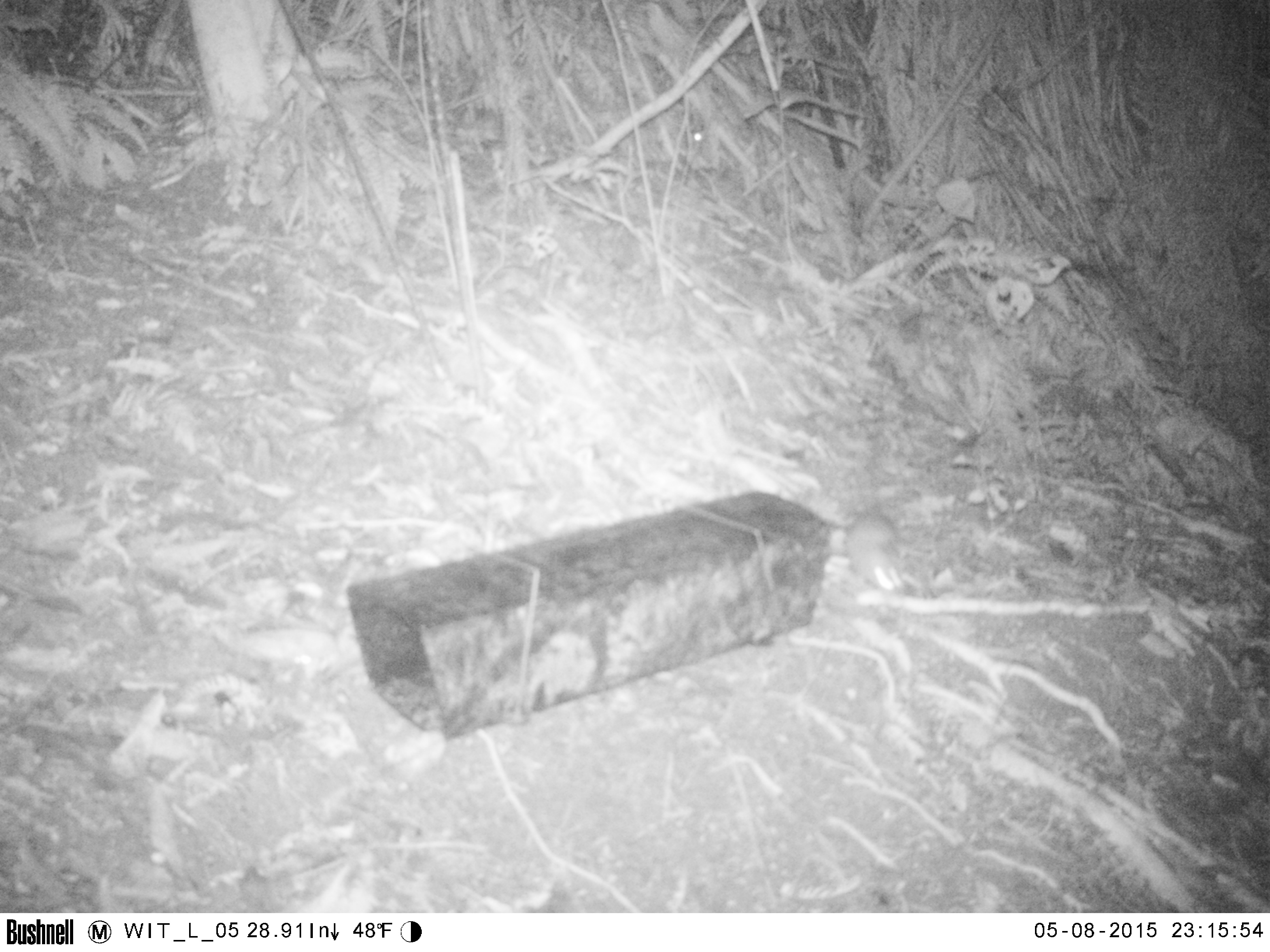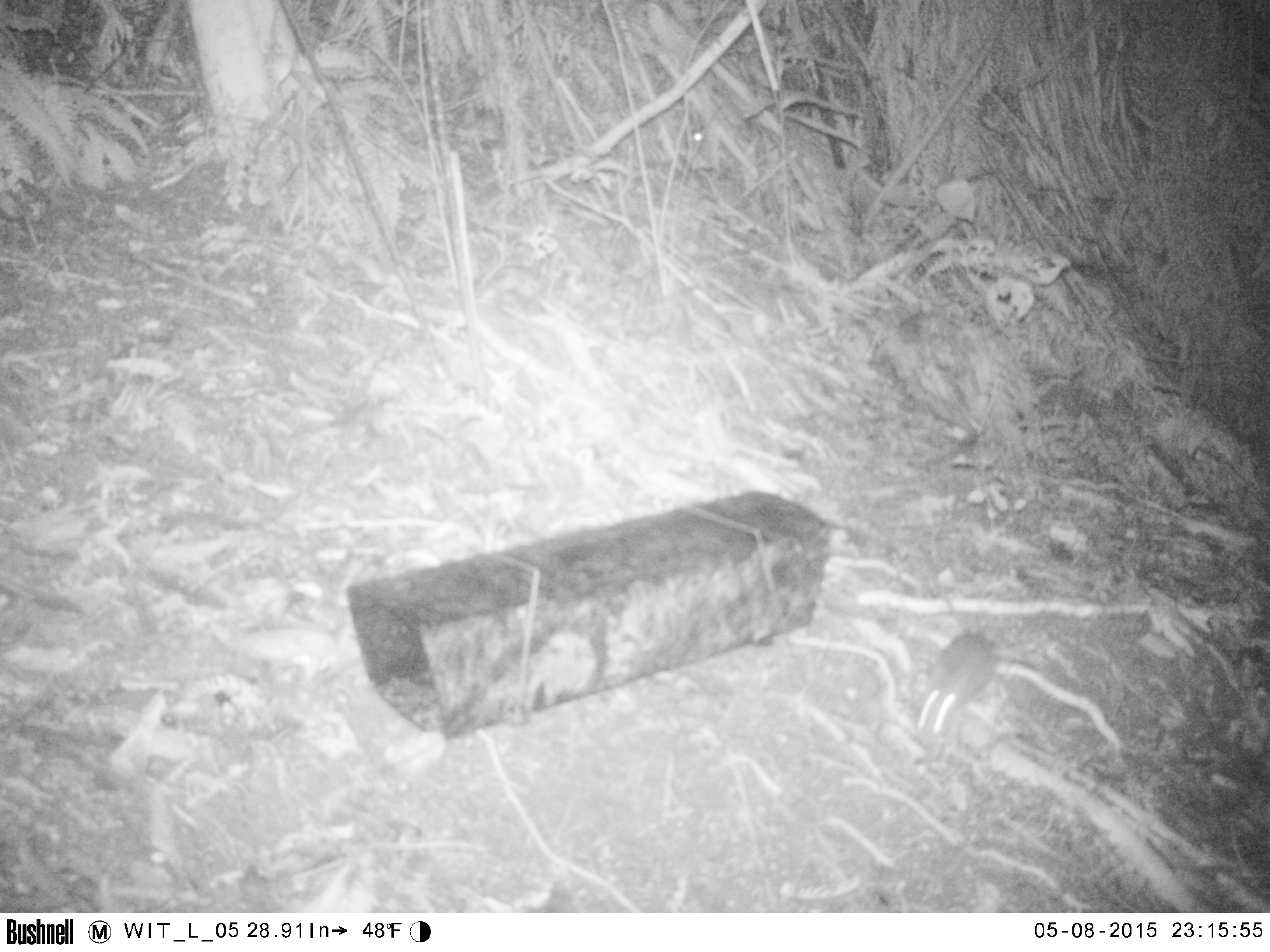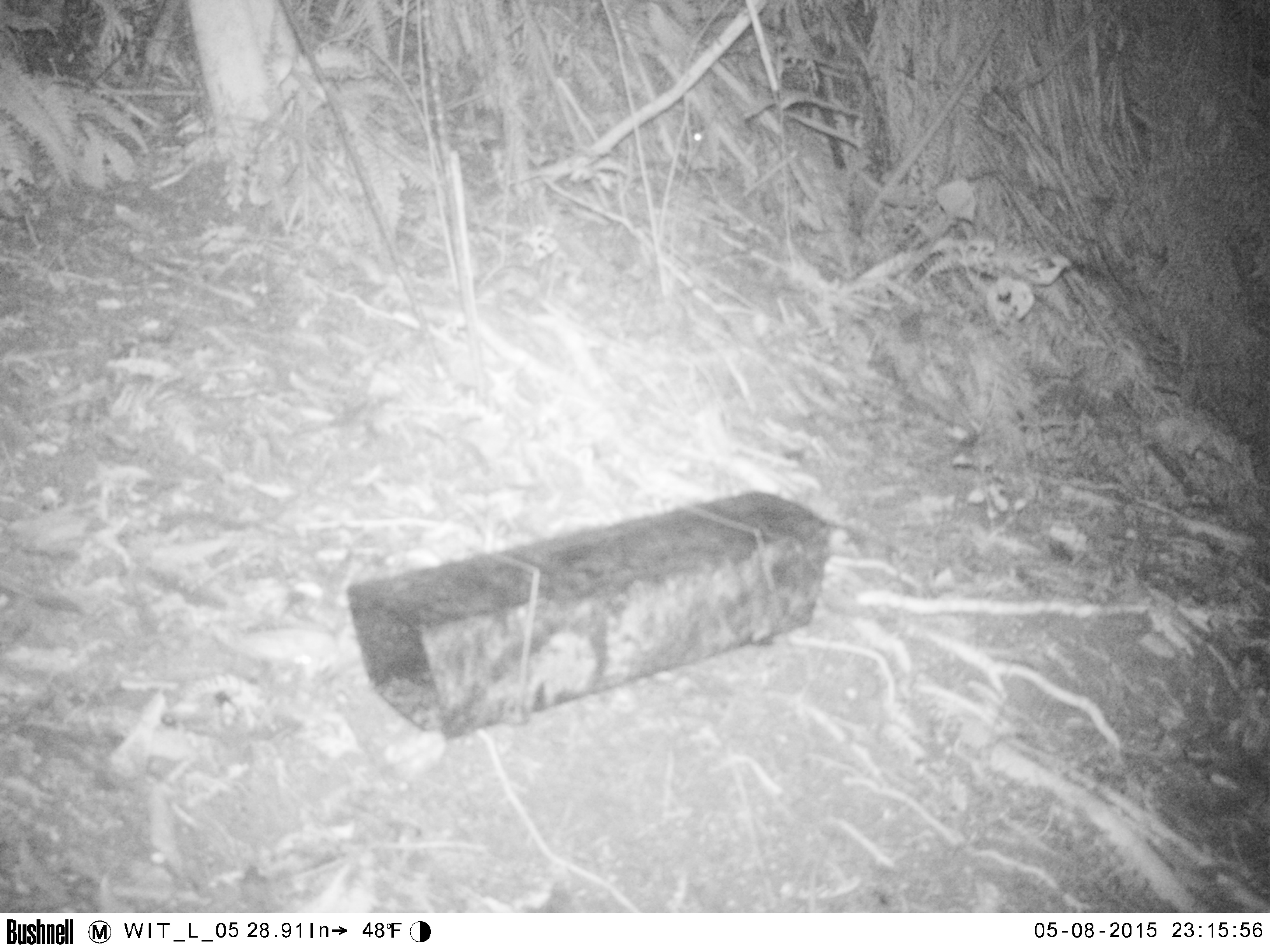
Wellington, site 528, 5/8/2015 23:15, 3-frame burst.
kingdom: Animalia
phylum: Chordata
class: Mammalia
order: Rodentia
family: Muridae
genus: Rattus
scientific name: Rattus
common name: rat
Rat (Rattus).